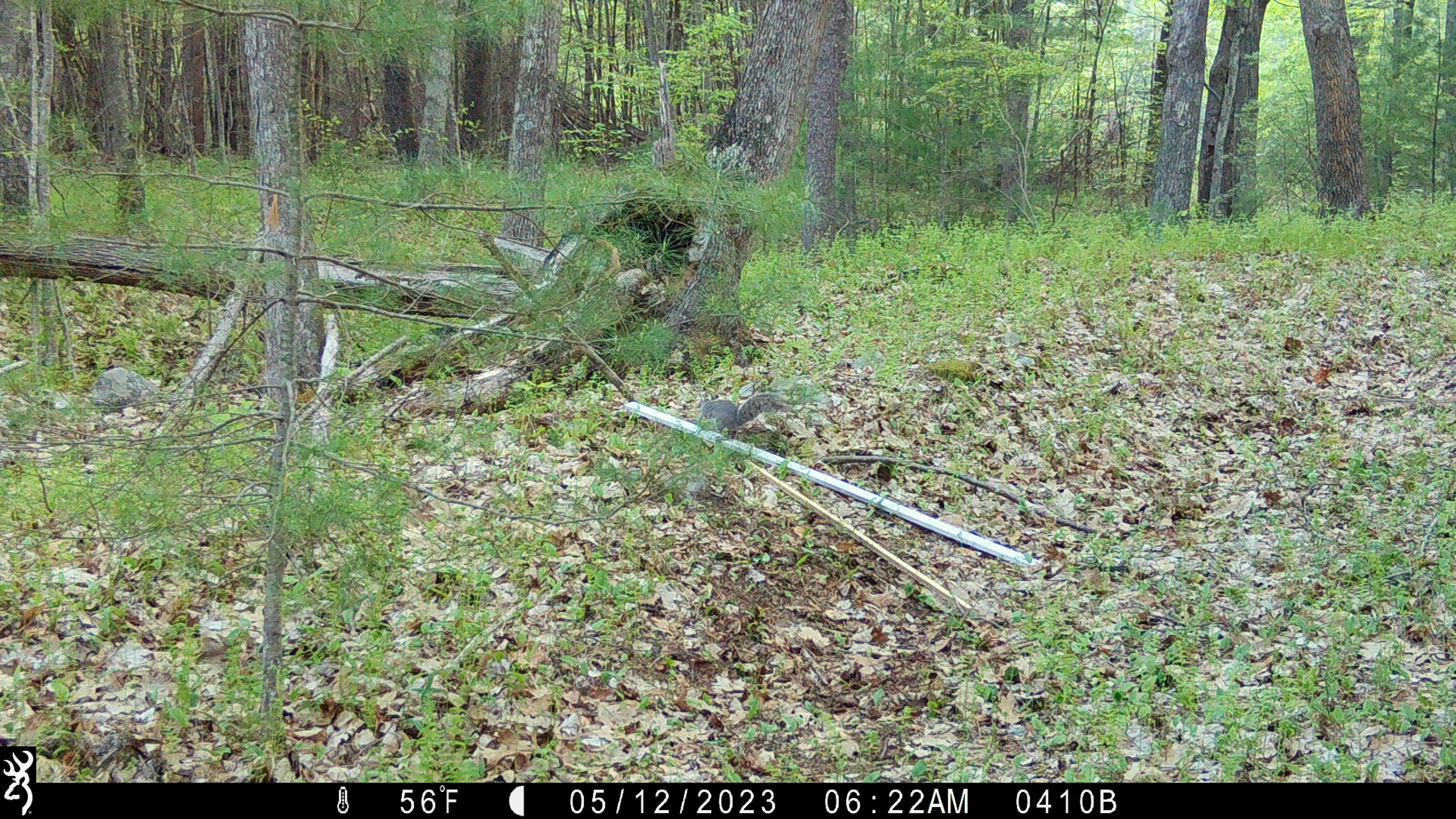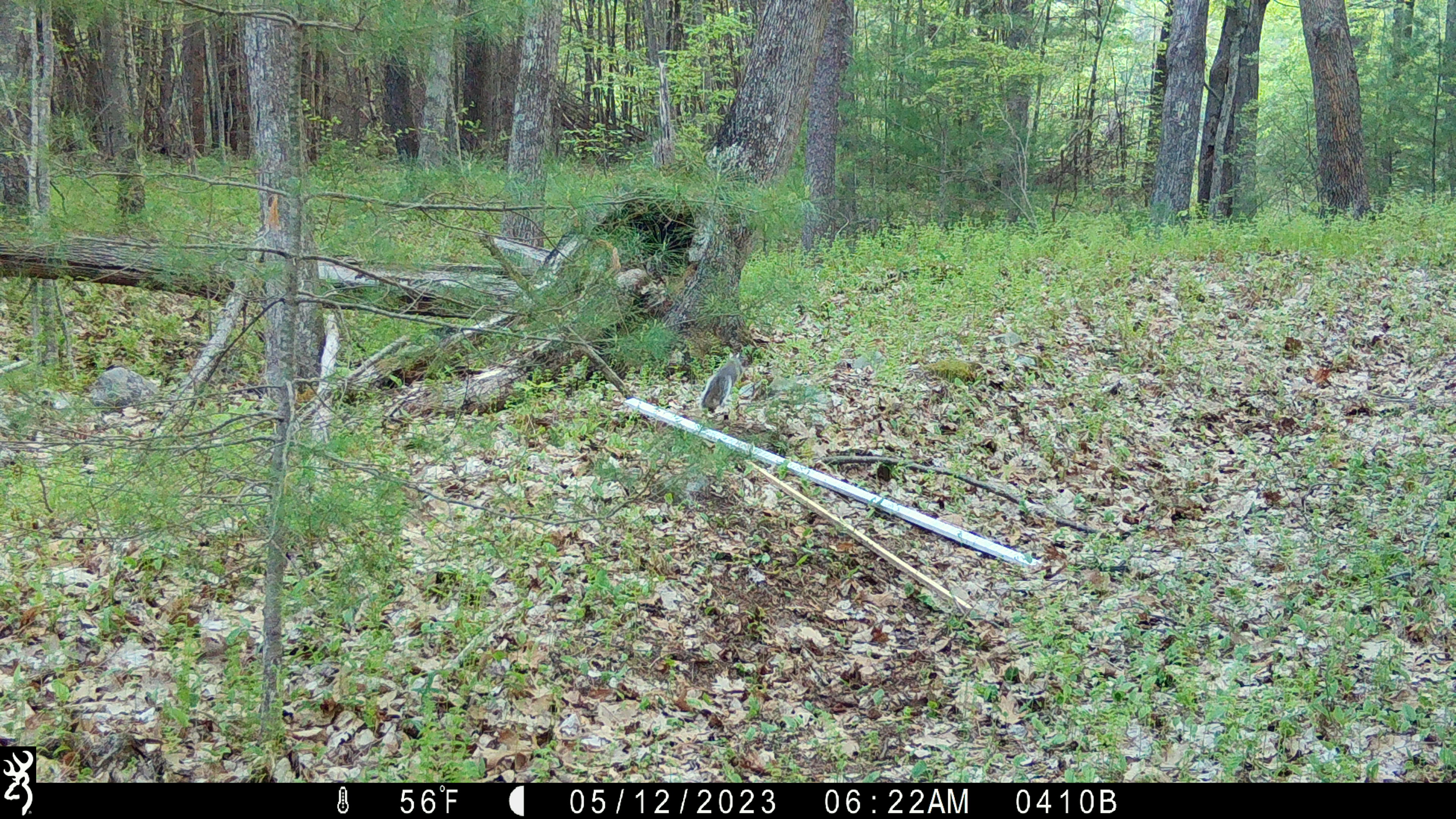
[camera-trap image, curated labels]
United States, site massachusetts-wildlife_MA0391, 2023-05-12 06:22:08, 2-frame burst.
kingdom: Animalia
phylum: Chordata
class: Mammalia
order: Rodentia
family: Sciuridae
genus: Sciurus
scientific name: Sciurus carolinensis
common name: gray squirrel